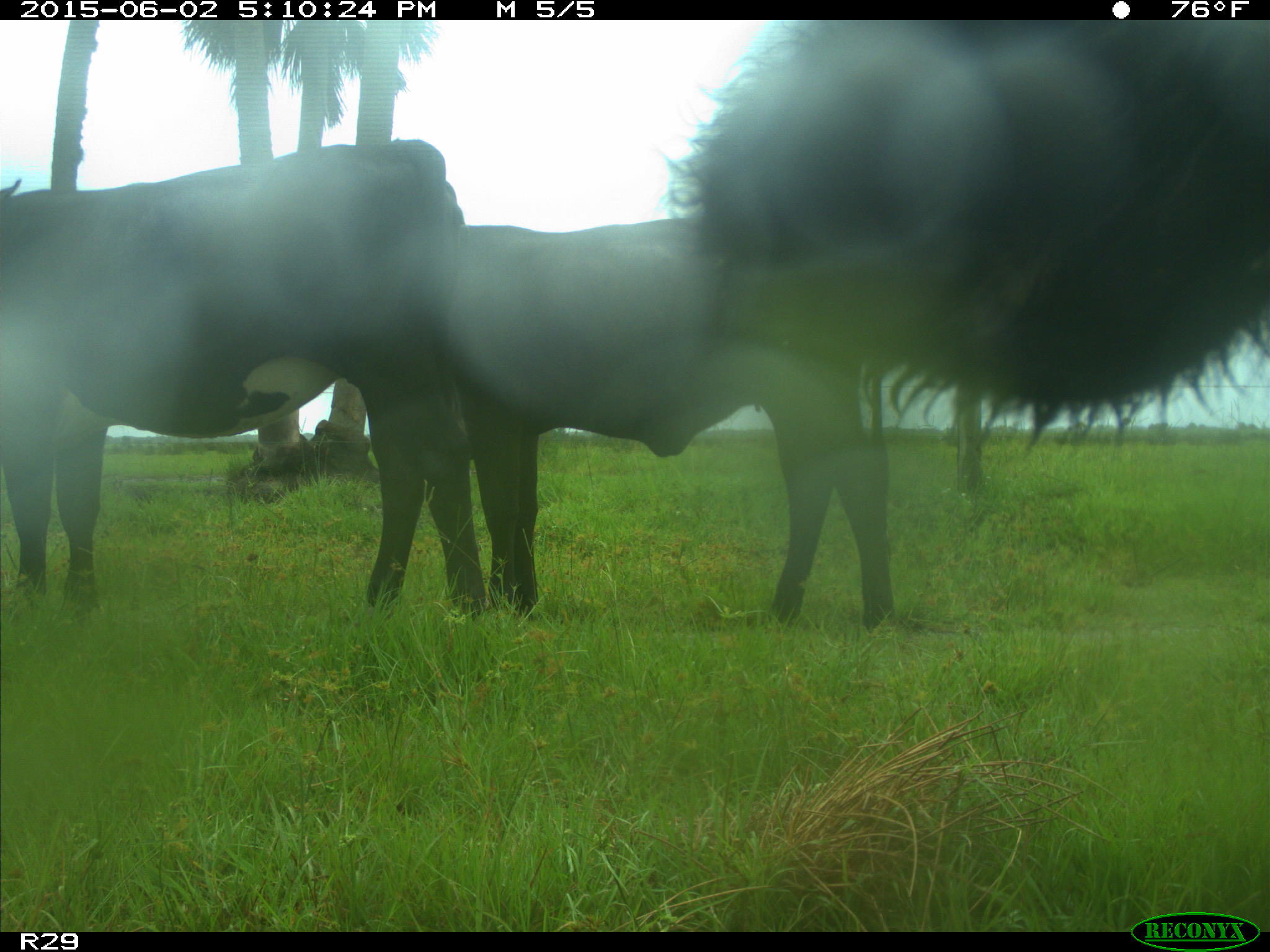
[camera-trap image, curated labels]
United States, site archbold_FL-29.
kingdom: Animalia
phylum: Chordata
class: Mammalia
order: Artiodactyla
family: Bovidae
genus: Bos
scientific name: Bos taurus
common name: domestic cow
Bos taurus (domestic cow).